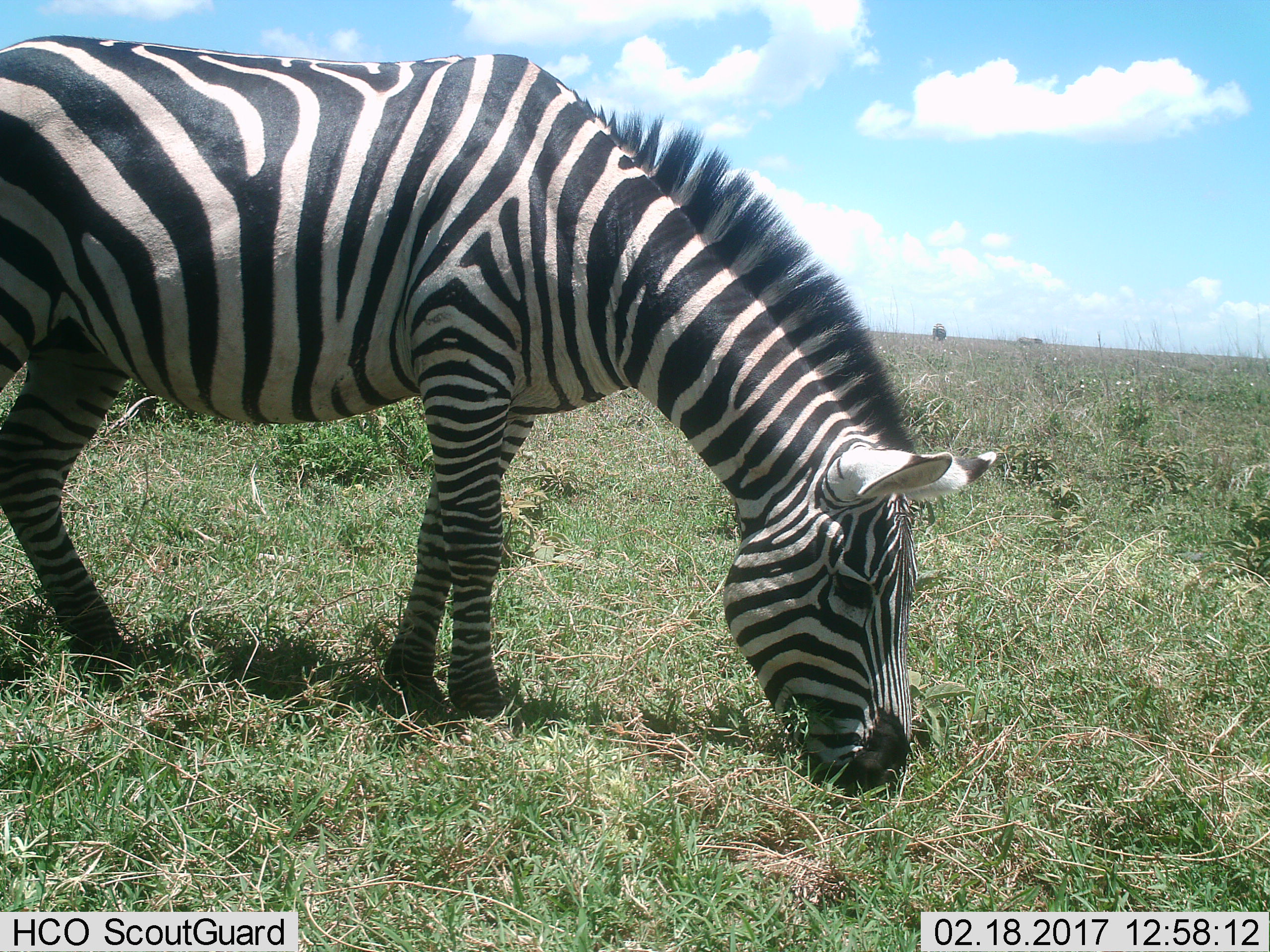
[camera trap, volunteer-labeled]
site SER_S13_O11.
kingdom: Animalia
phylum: Chordata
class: Mammalia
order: Perissodactyla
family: Equidae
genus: Equus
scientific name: Equus quagga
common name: plains zebra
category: zebraplains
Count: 1.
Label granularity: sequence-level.